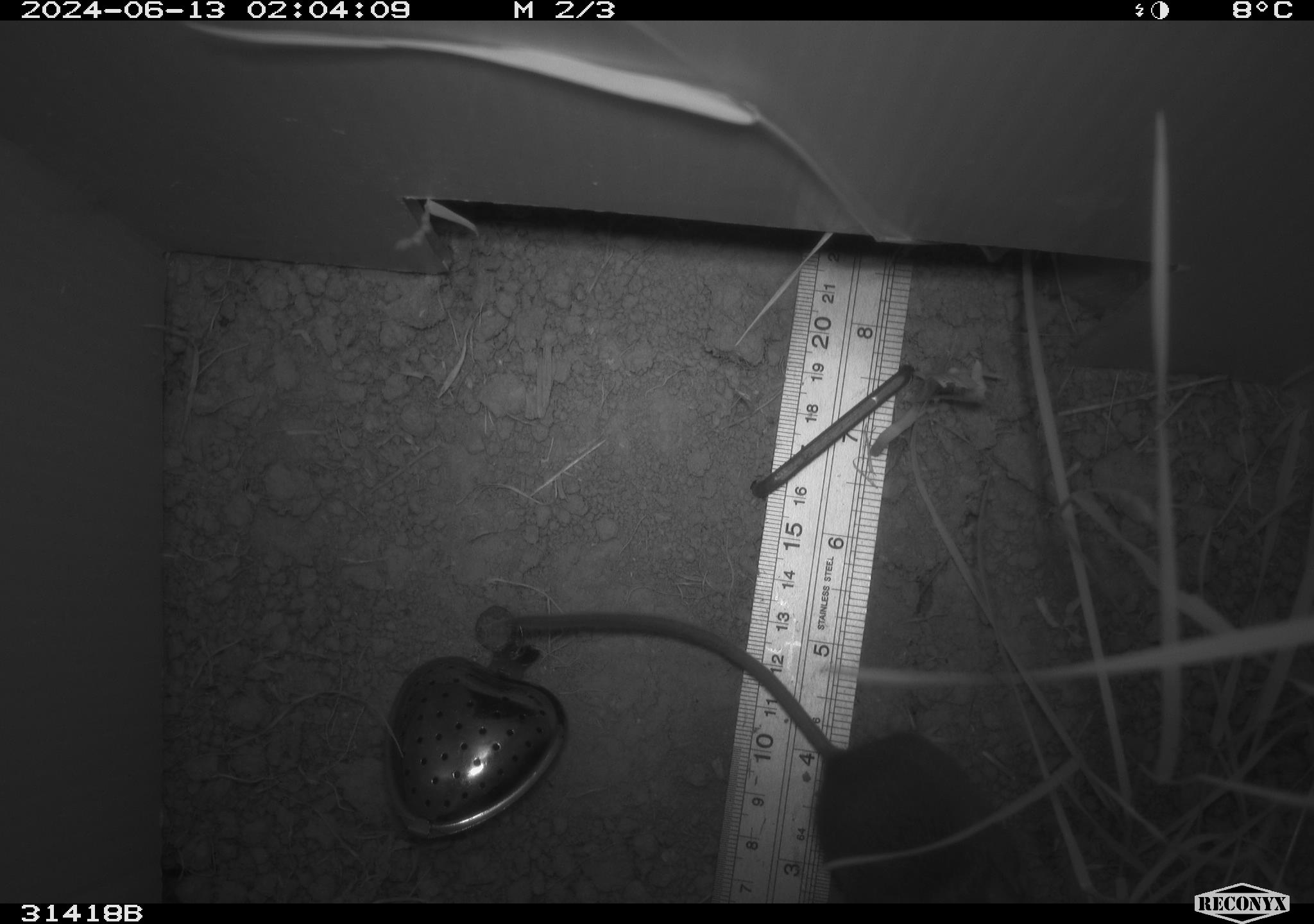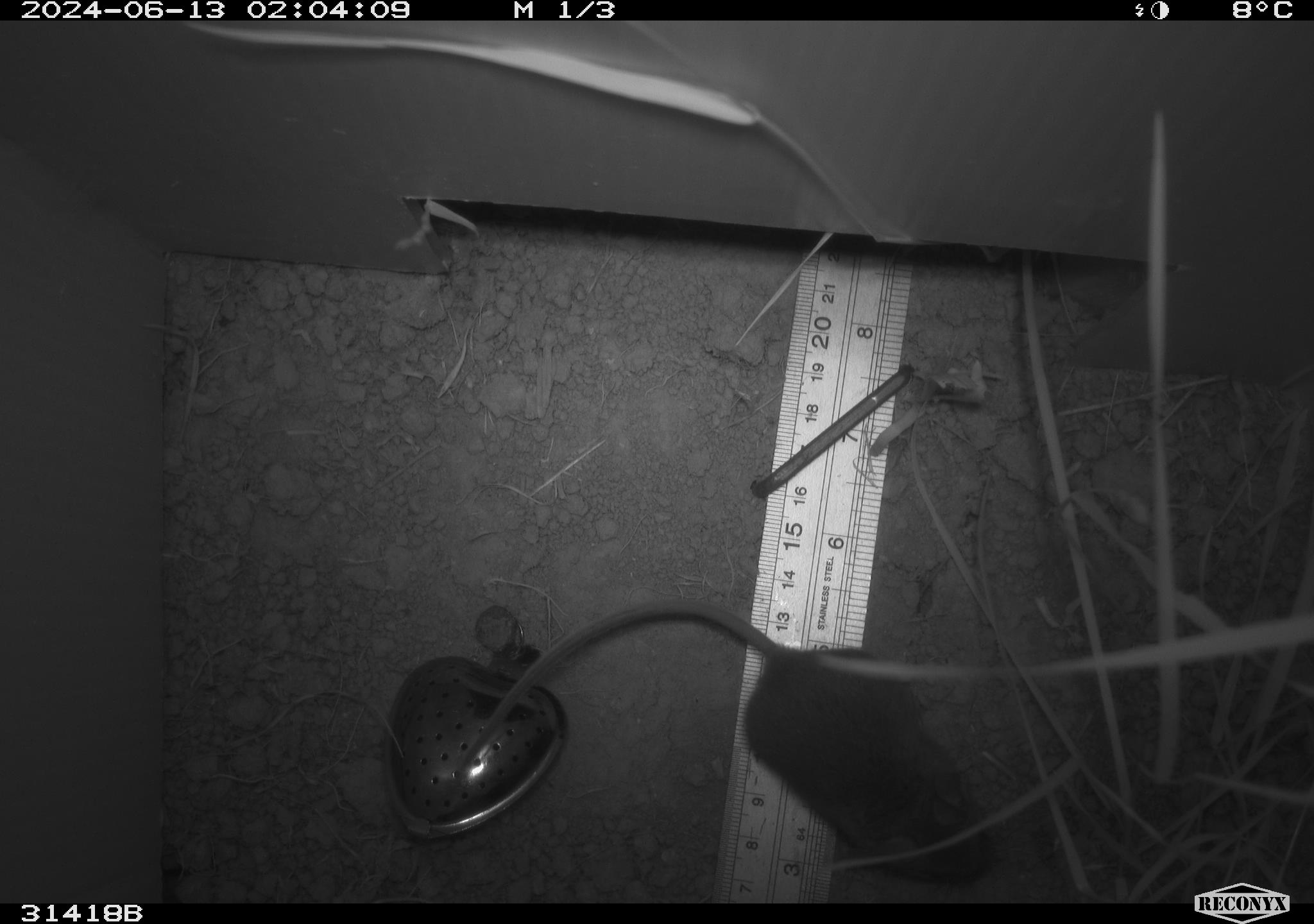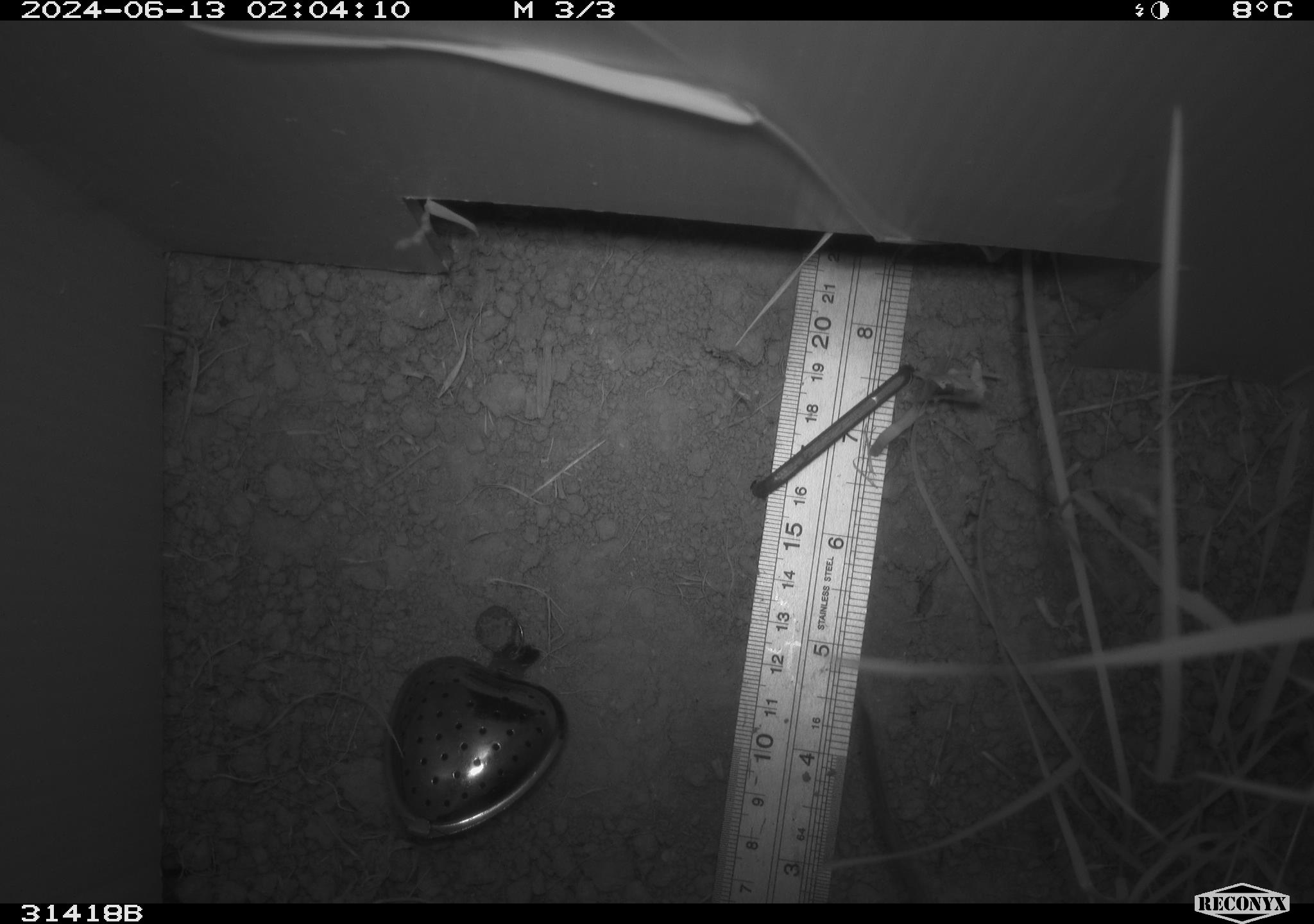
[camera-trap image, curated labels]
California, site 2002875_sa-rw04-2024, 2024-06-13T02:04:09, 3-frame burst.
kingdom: Animalia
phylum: Chordata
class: Mammalia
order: Rodentia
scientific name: Rodentia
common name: mouse species